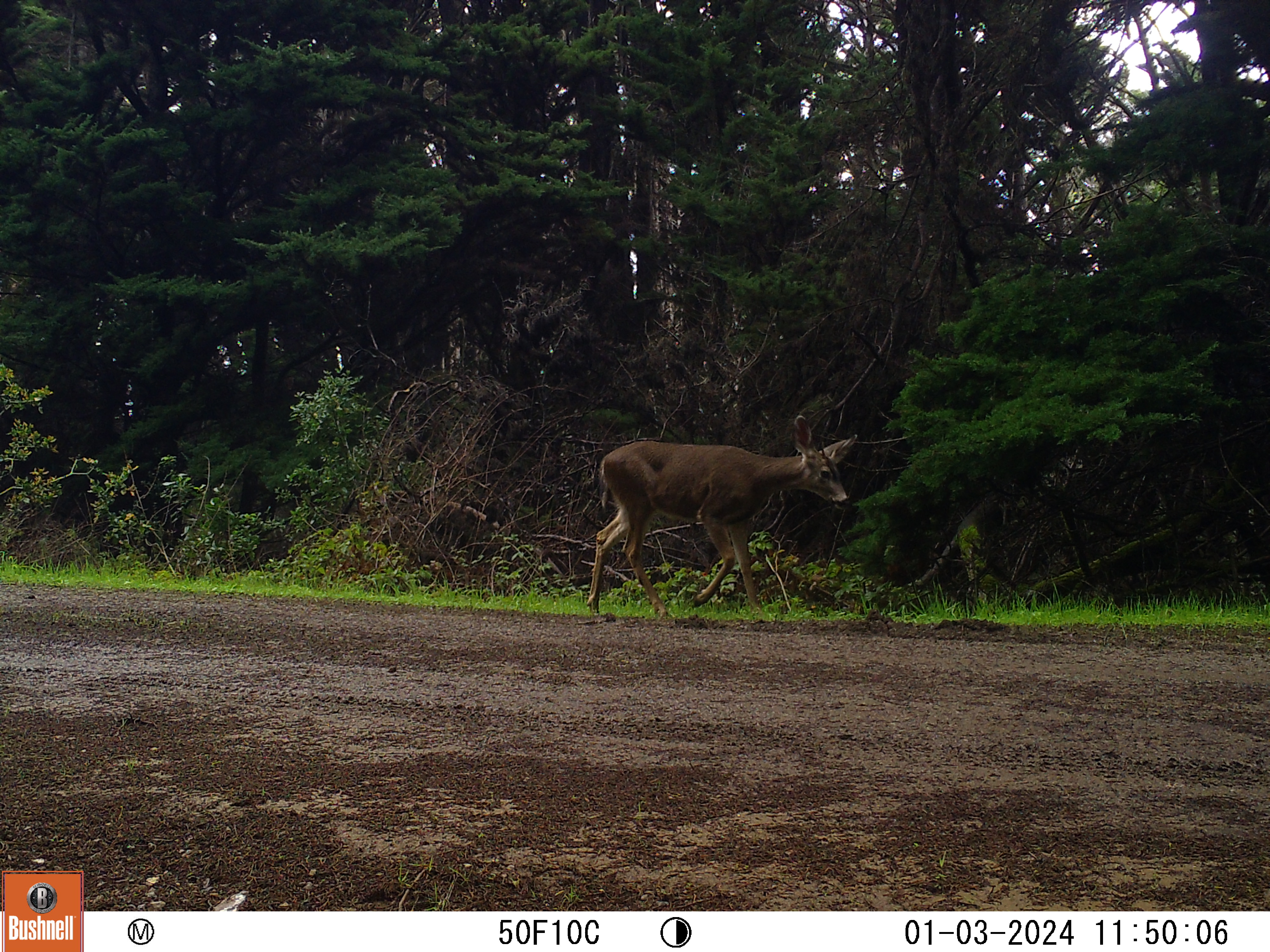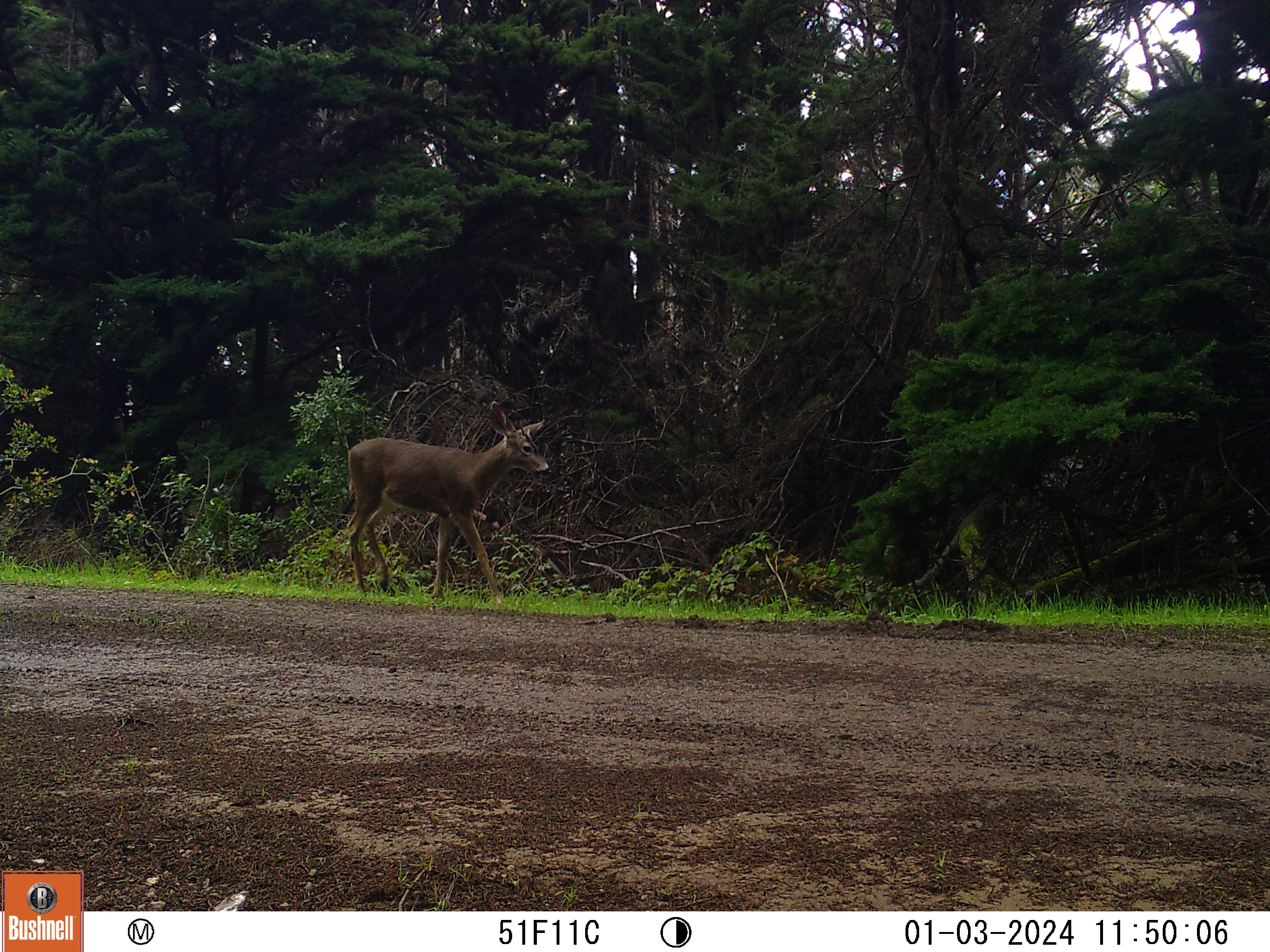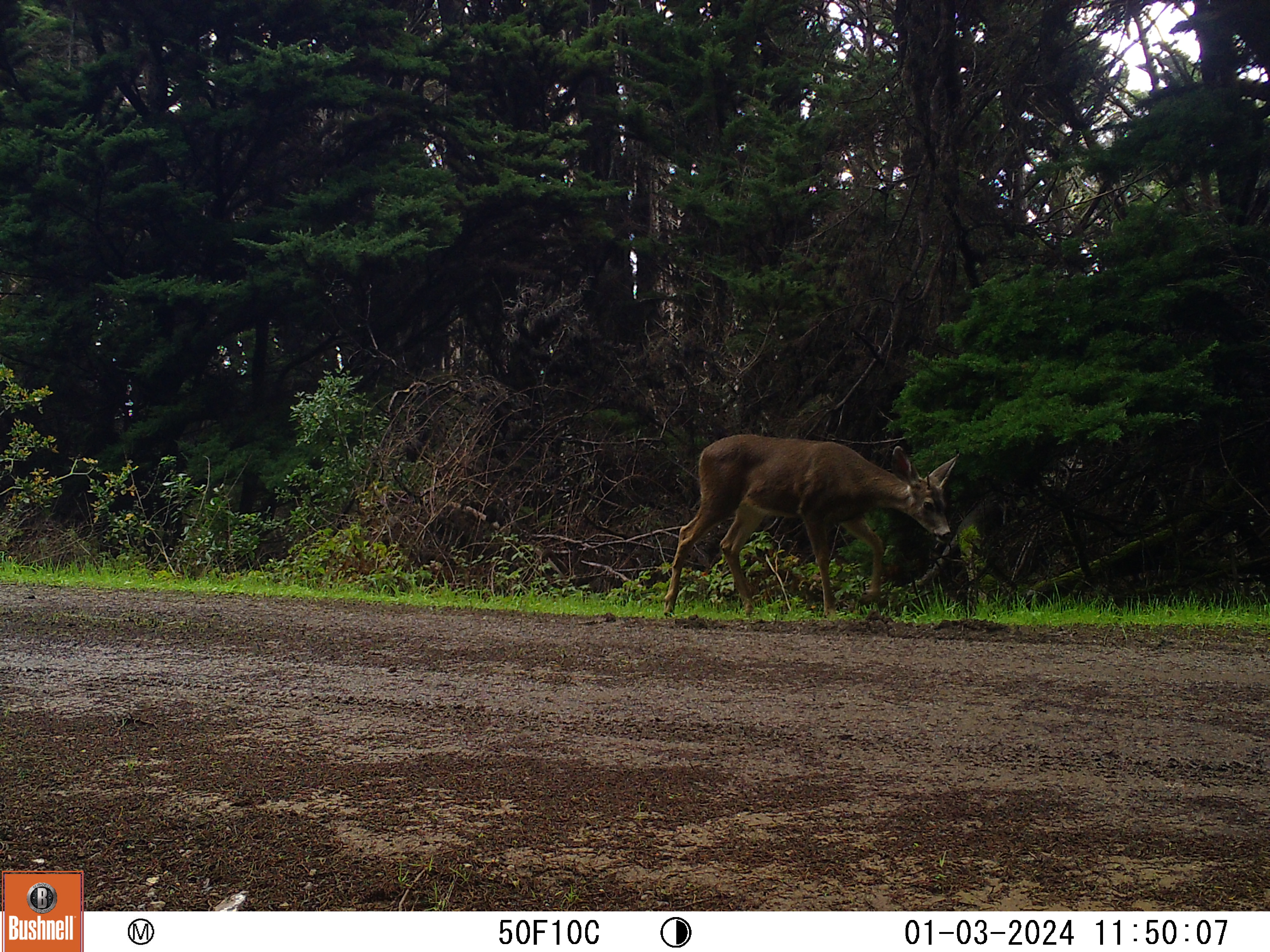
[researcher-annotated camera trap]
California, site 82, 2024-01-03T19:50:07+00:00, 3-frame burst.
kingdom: Animalia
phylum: Chordata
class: Mammalia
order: Artiodactyla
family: Cervidae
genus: Odocoileus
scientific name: Odocoileus hemionus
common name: mule deer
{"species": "mule deer (Odocoileus hemionus)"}